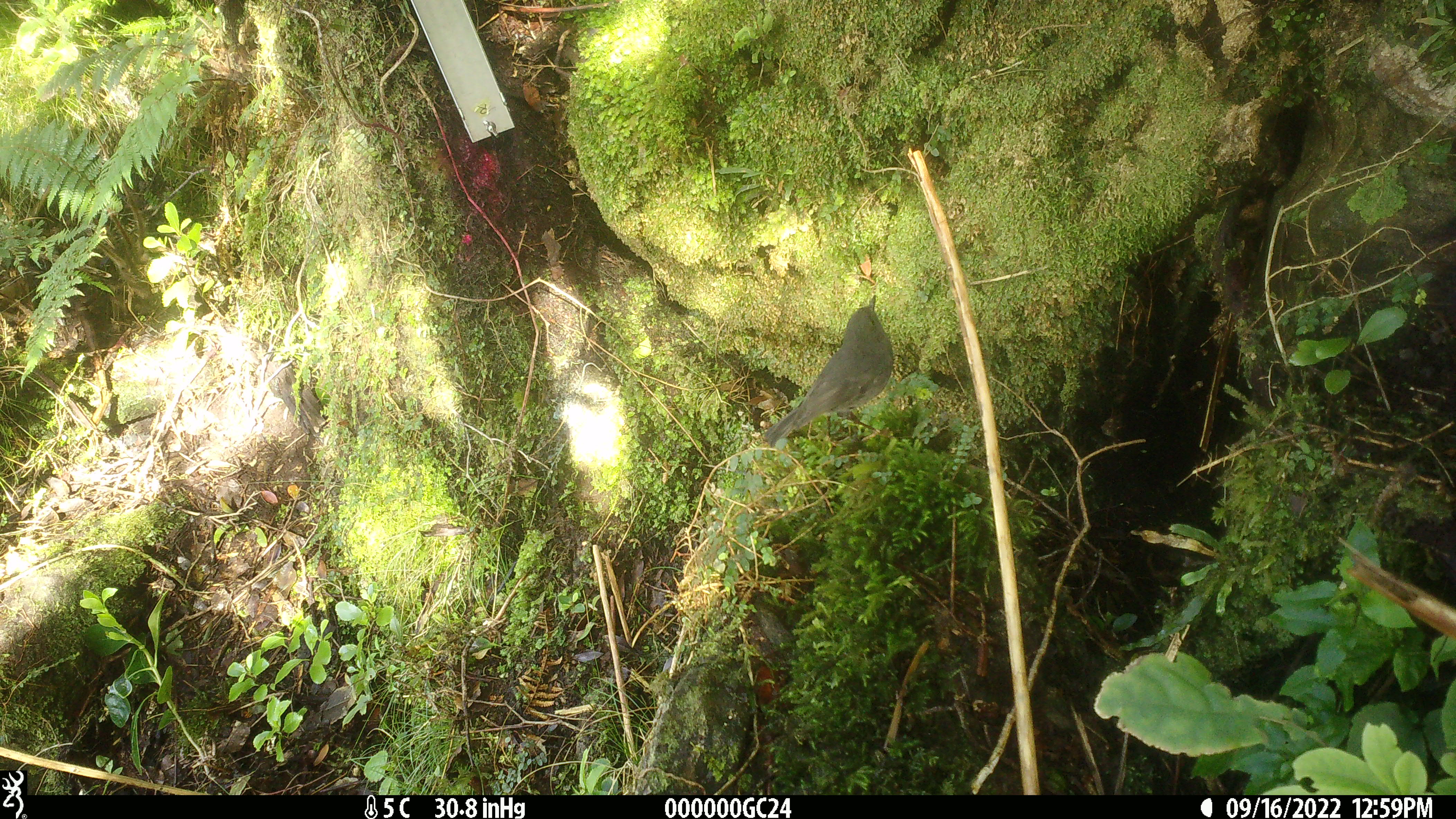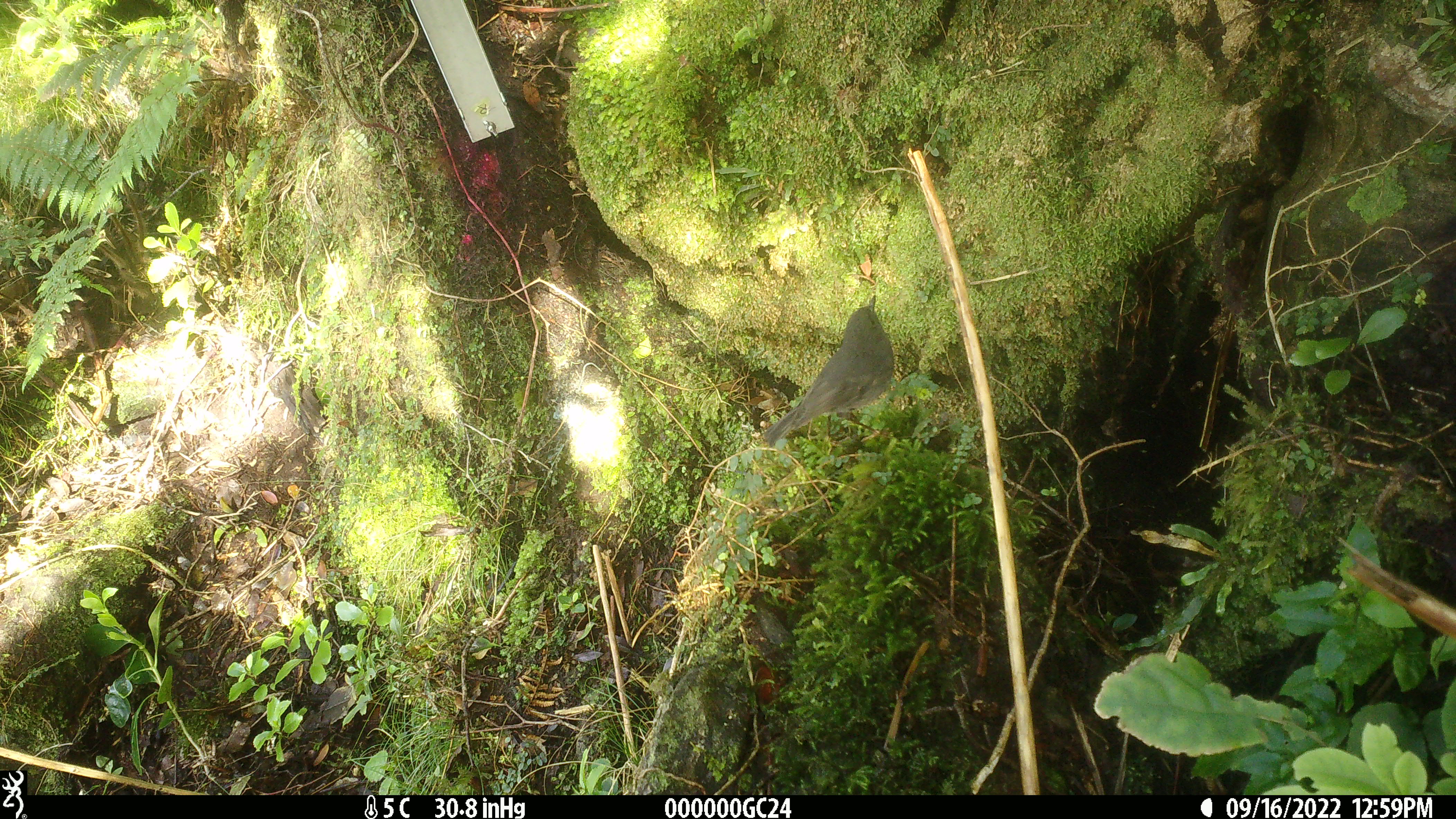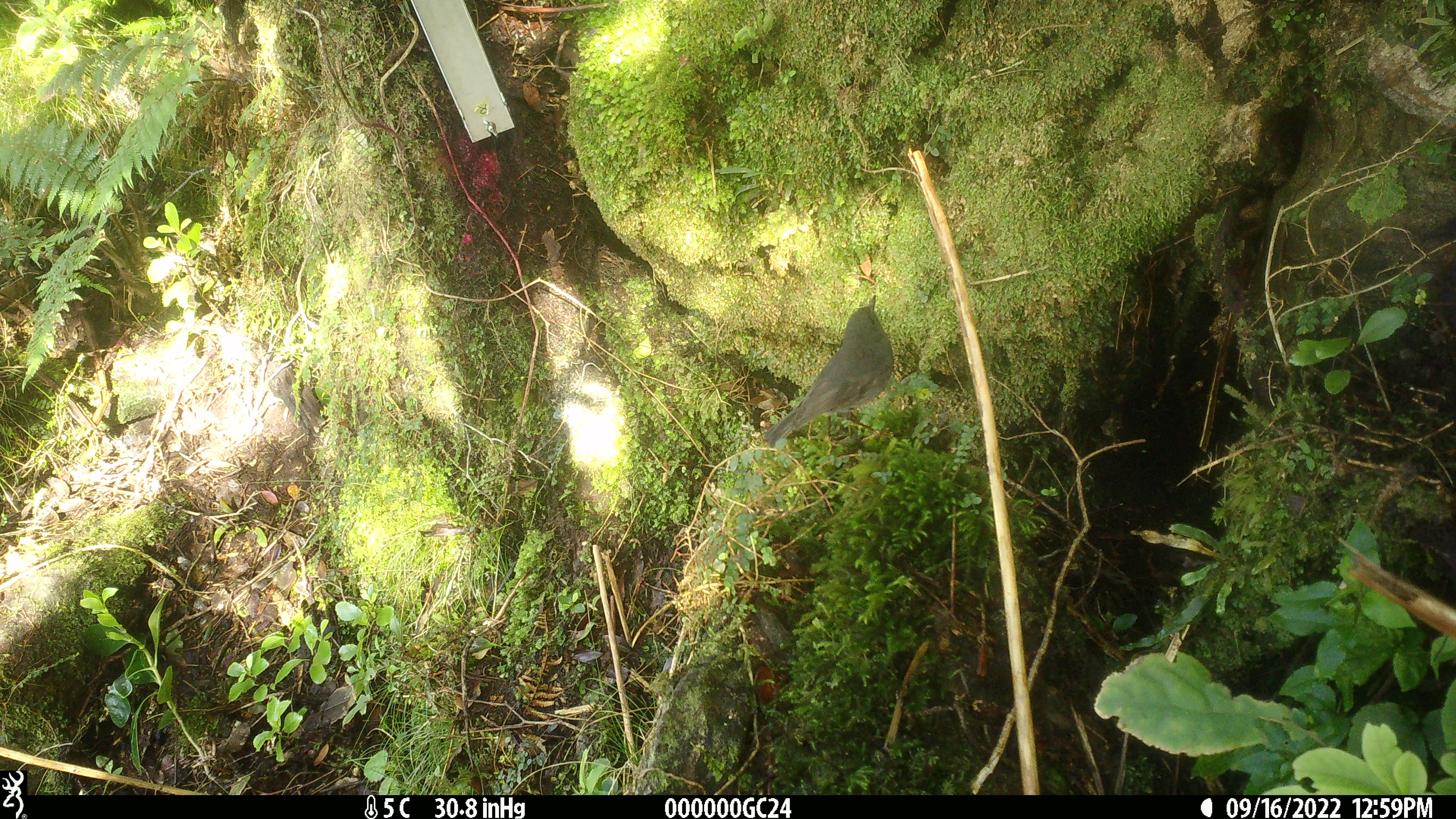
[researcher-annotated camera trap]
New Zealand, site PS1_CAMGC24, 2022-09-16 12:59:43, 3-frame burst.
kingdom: Animalia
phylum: Chordata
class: Aves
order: Passeriformes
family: Petroicidae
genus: Petroica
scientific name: Petroica australis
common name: new zealand robin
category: robin